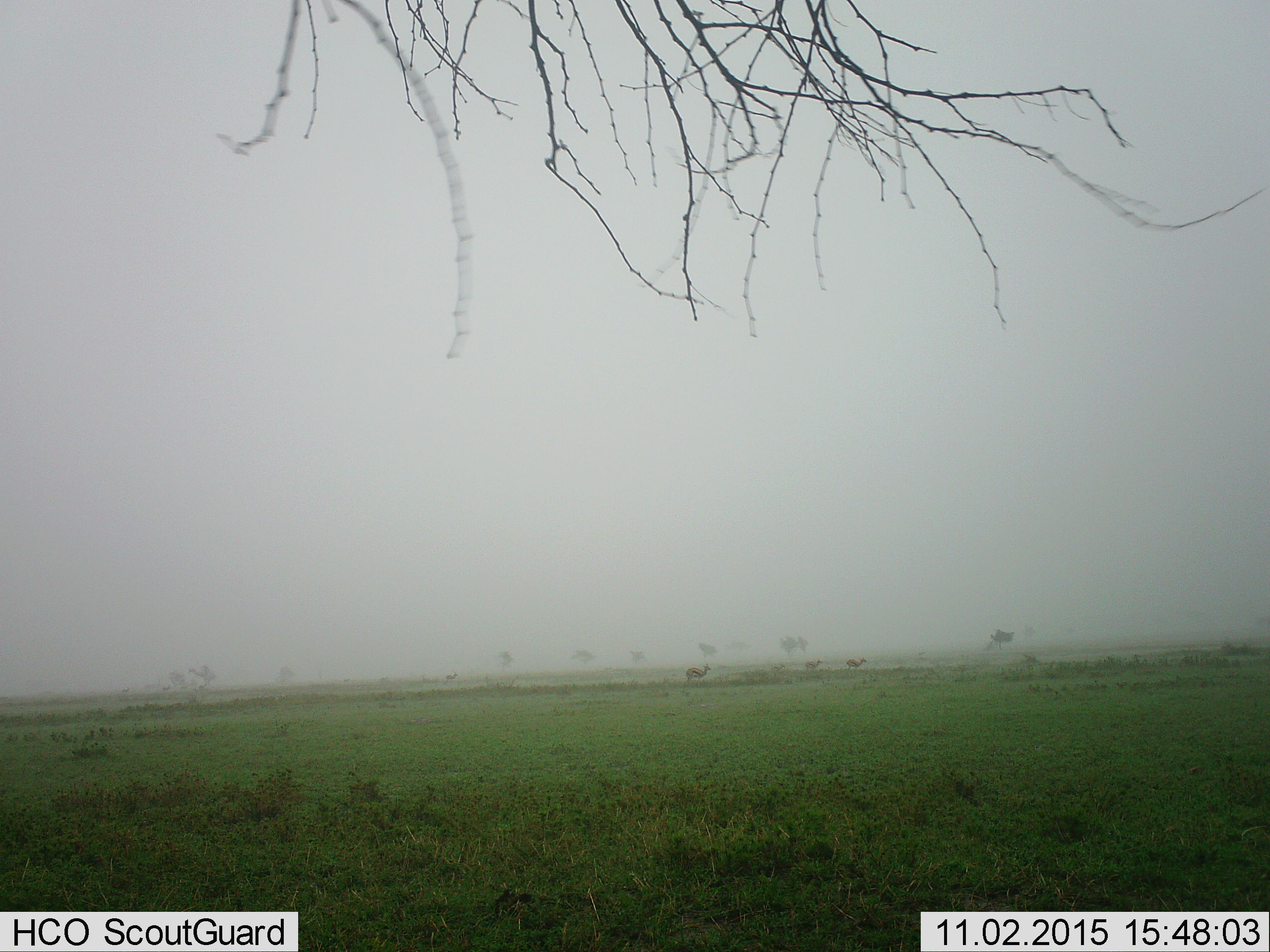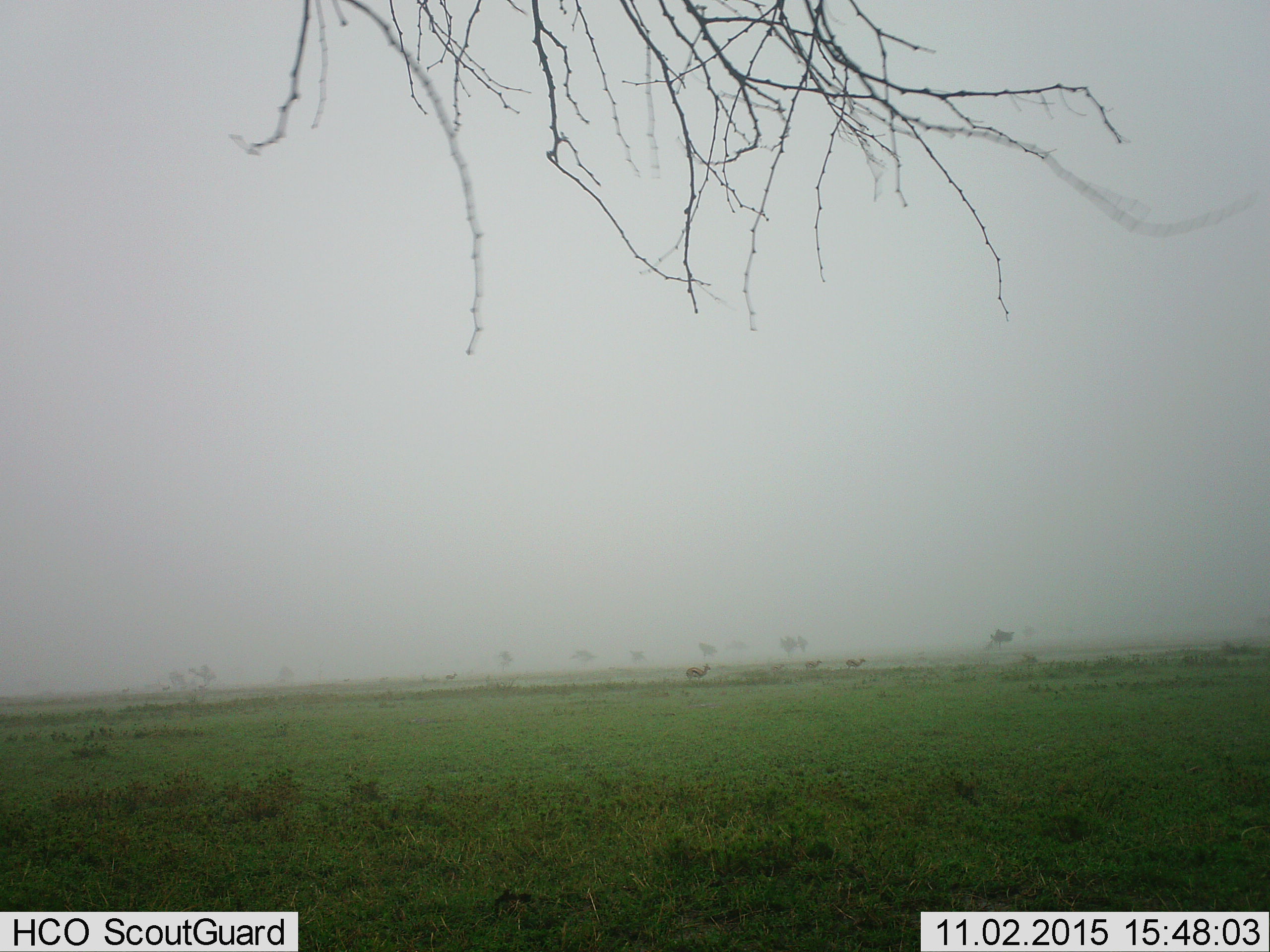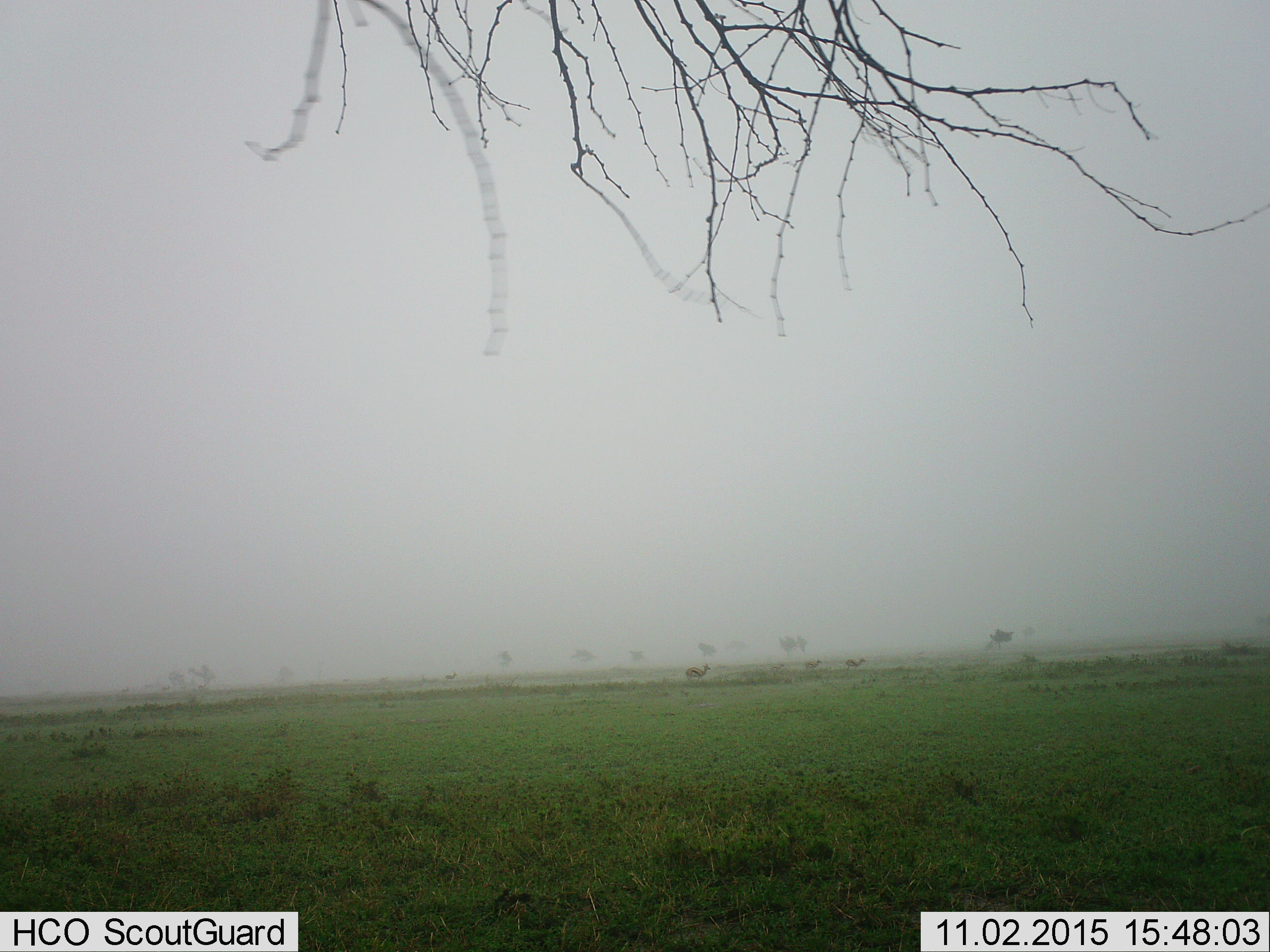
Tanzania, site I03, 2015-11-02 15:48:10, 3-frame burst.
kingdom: Animalia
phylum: Chordata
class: Mammalia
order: Artiodactyla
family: Bovidae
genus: Eudorcas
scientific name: Eudorcas thomsonii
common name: thomson's gazelle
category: gazellethomsons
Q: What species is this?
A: Gazellethomsons (thomson's gazelle) (Eudorcas thomsonii).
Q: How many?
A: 5.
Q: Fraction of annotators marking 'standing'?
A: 100%.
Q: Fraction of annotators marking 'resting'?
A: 0%.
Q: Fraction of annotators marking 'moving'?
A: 0%.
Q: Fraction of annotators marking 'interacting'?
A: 0%.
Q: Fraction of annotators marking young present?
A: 0%.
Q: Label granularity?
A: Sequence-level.